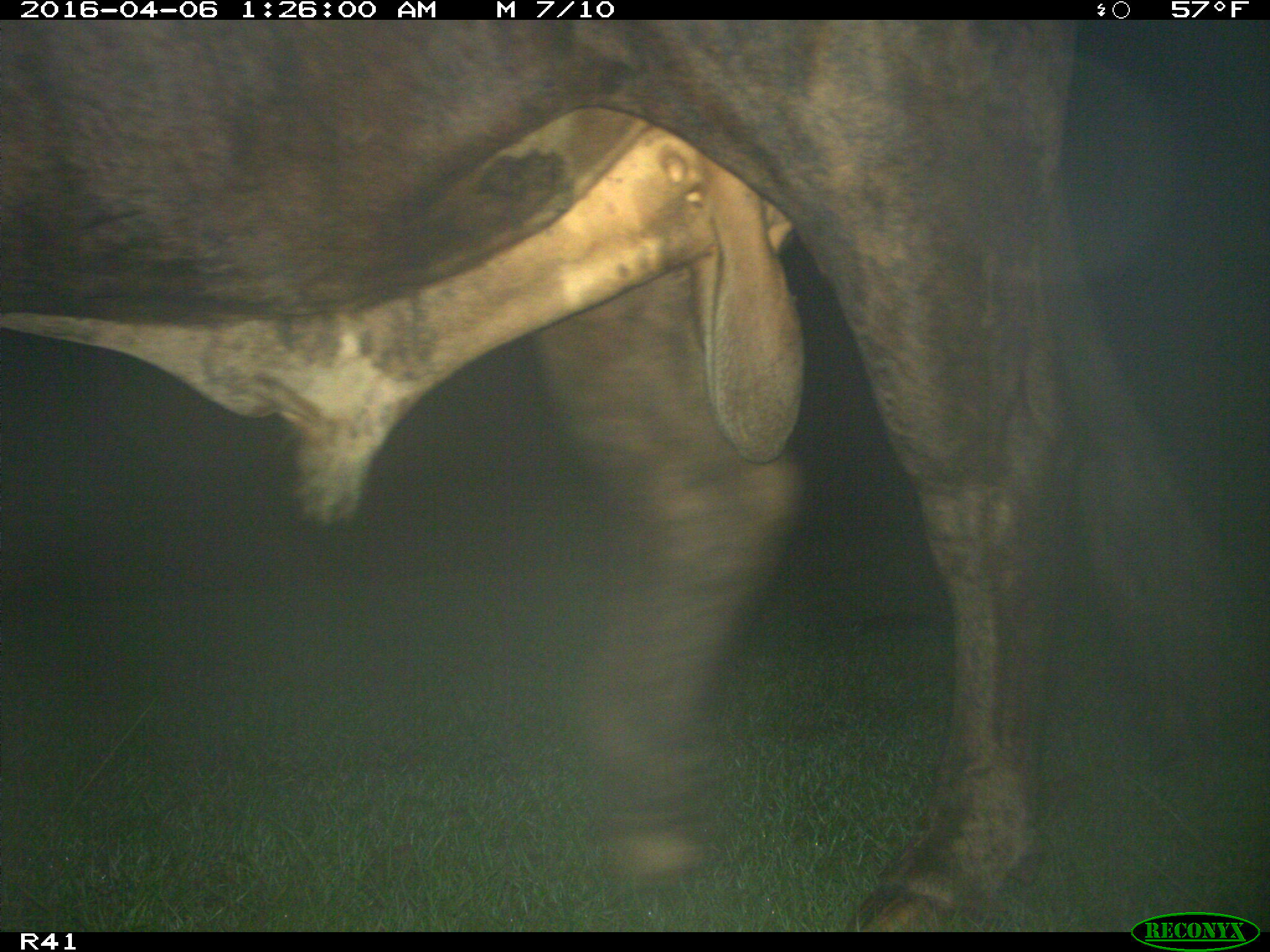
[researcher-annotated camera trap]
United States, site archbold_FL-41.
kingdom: Animalia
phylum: Chordata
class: Mammalia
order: Artiodactyla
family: Bovidae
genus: Bos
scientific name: Bos taurus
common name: domestic cow